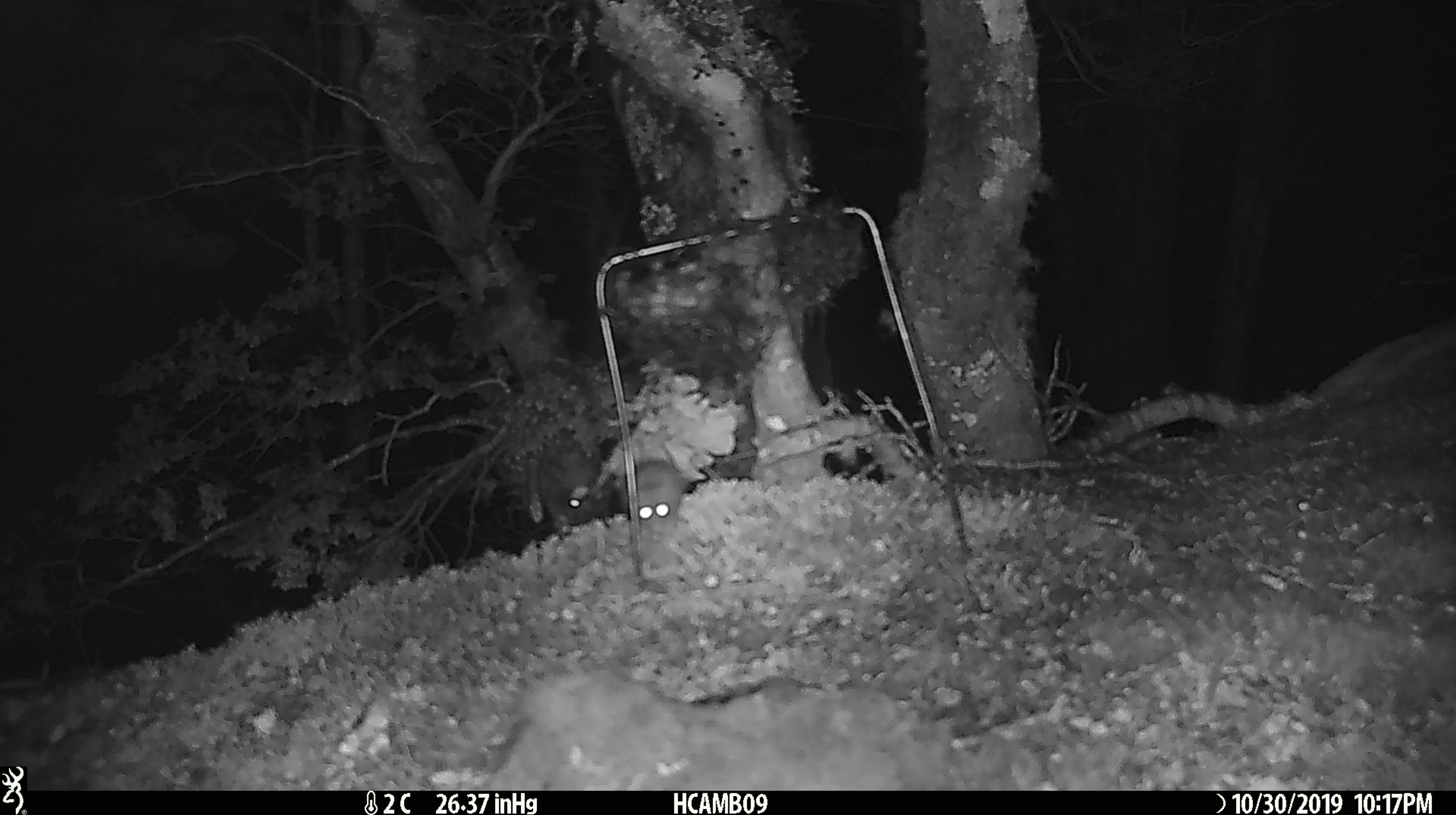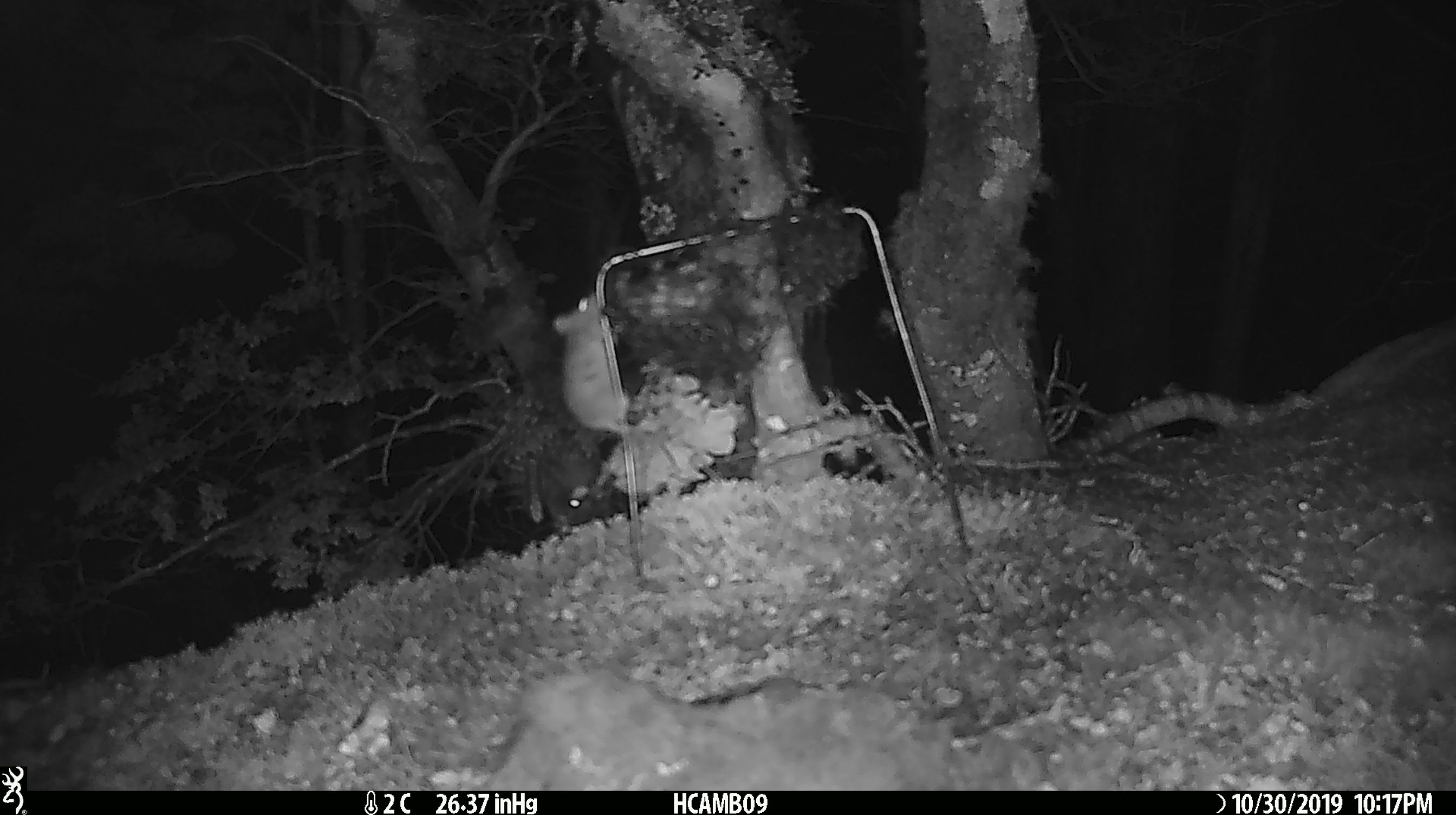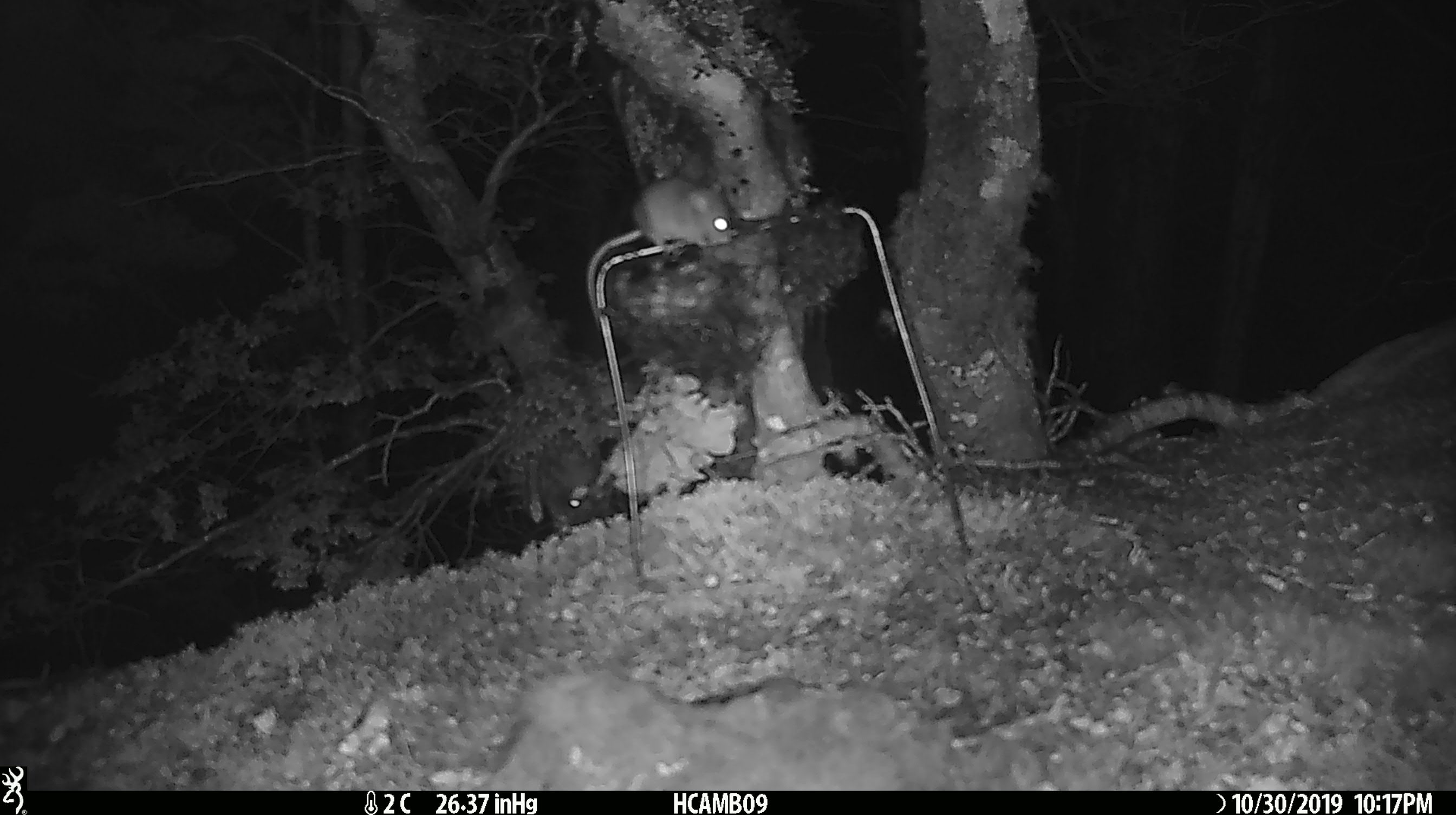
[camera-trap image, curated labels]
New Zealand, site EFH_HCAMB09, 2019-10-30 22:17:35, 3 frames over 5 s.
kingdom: Animalia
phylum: Chordata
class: Mammalia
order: Rodentia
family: Muridae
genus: Mus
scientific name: Mus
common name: mouse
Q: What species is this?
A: Mouse (Mus).